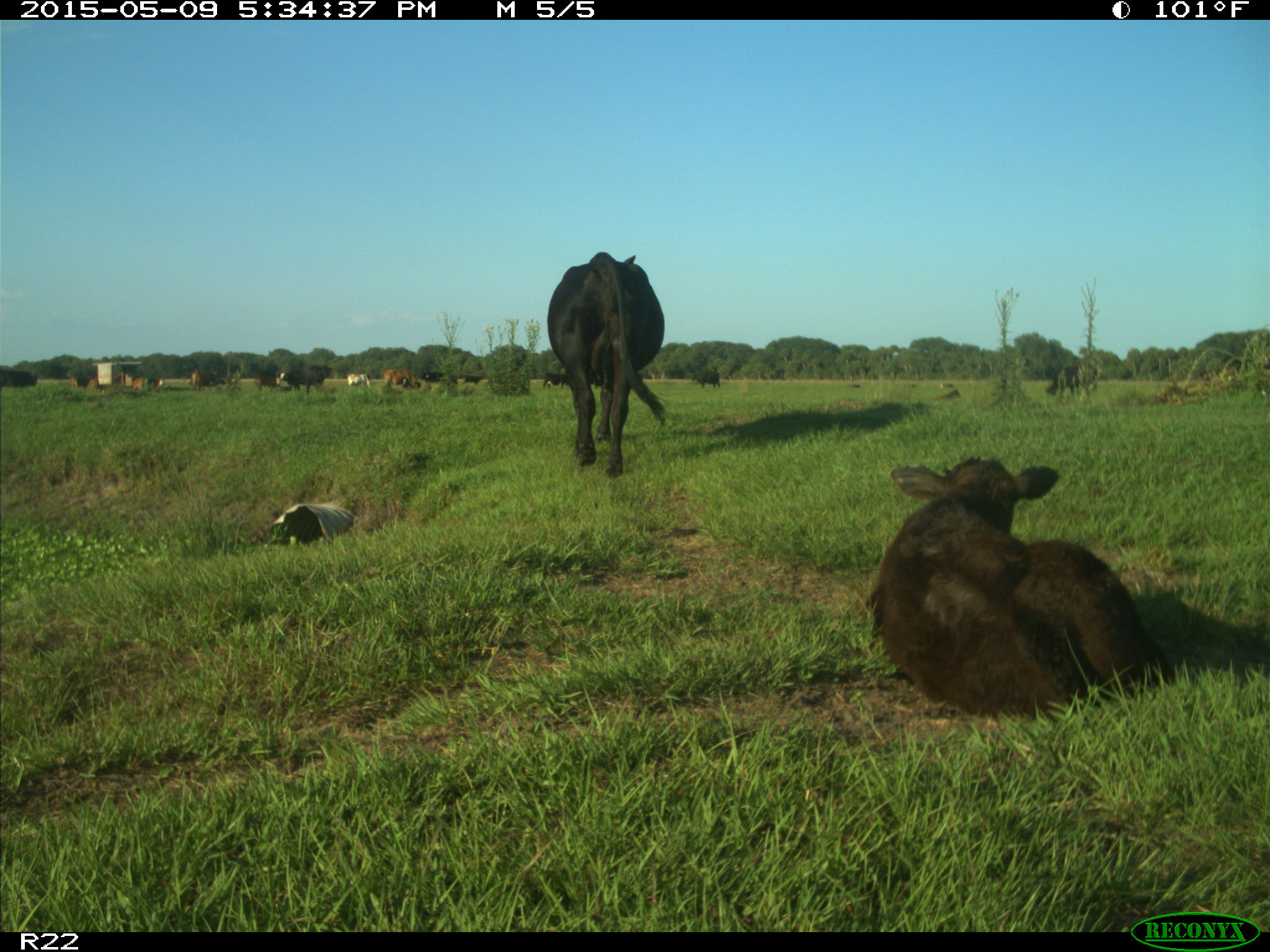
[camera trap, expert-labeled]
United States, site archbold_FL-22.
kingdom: Animalia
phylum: Chordata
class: Mammalia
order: Artiodactyla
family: Bovidae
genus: Bos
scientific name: Bos taurus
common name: domestic cow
Bos taurus (domestic cow).